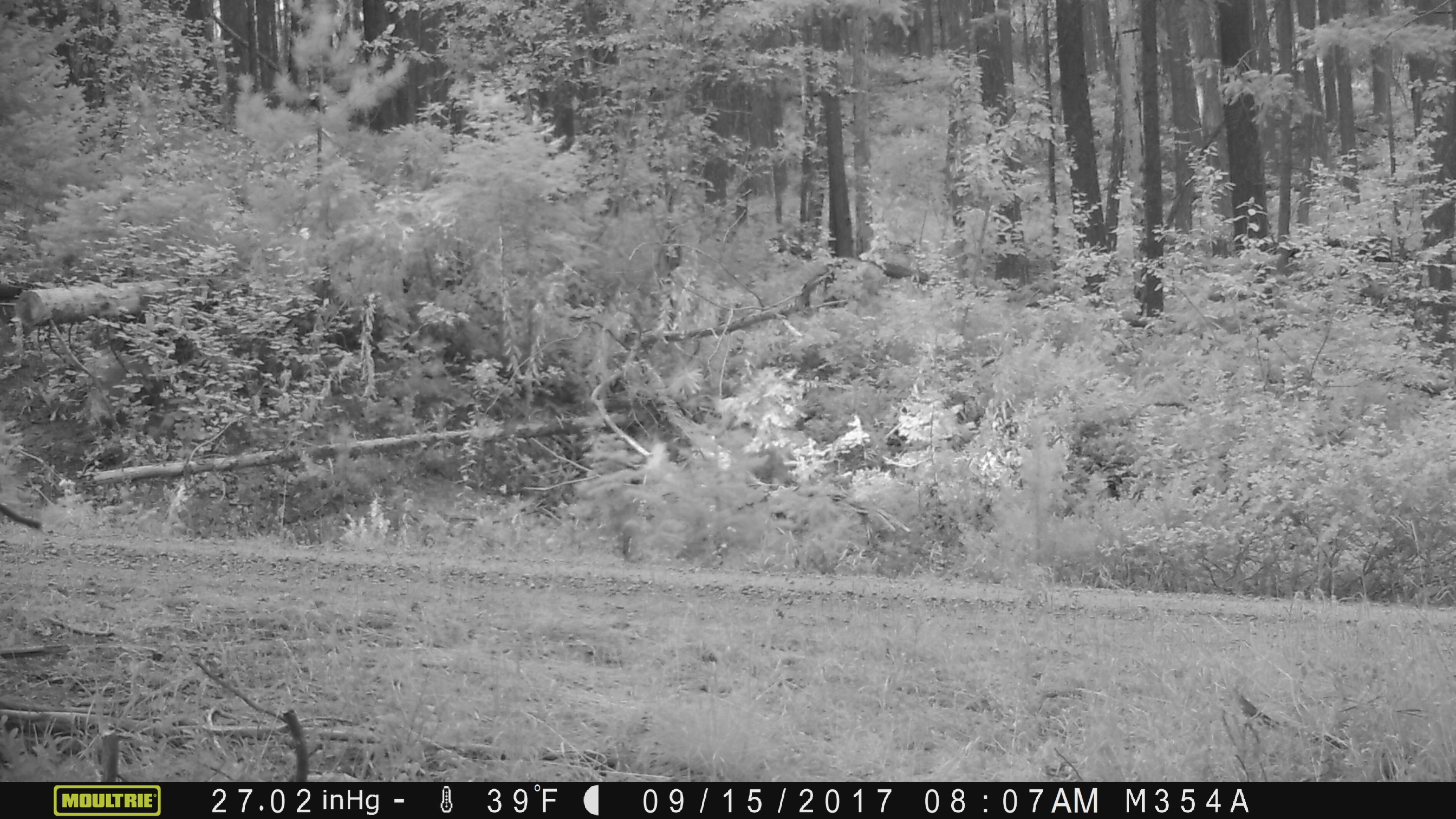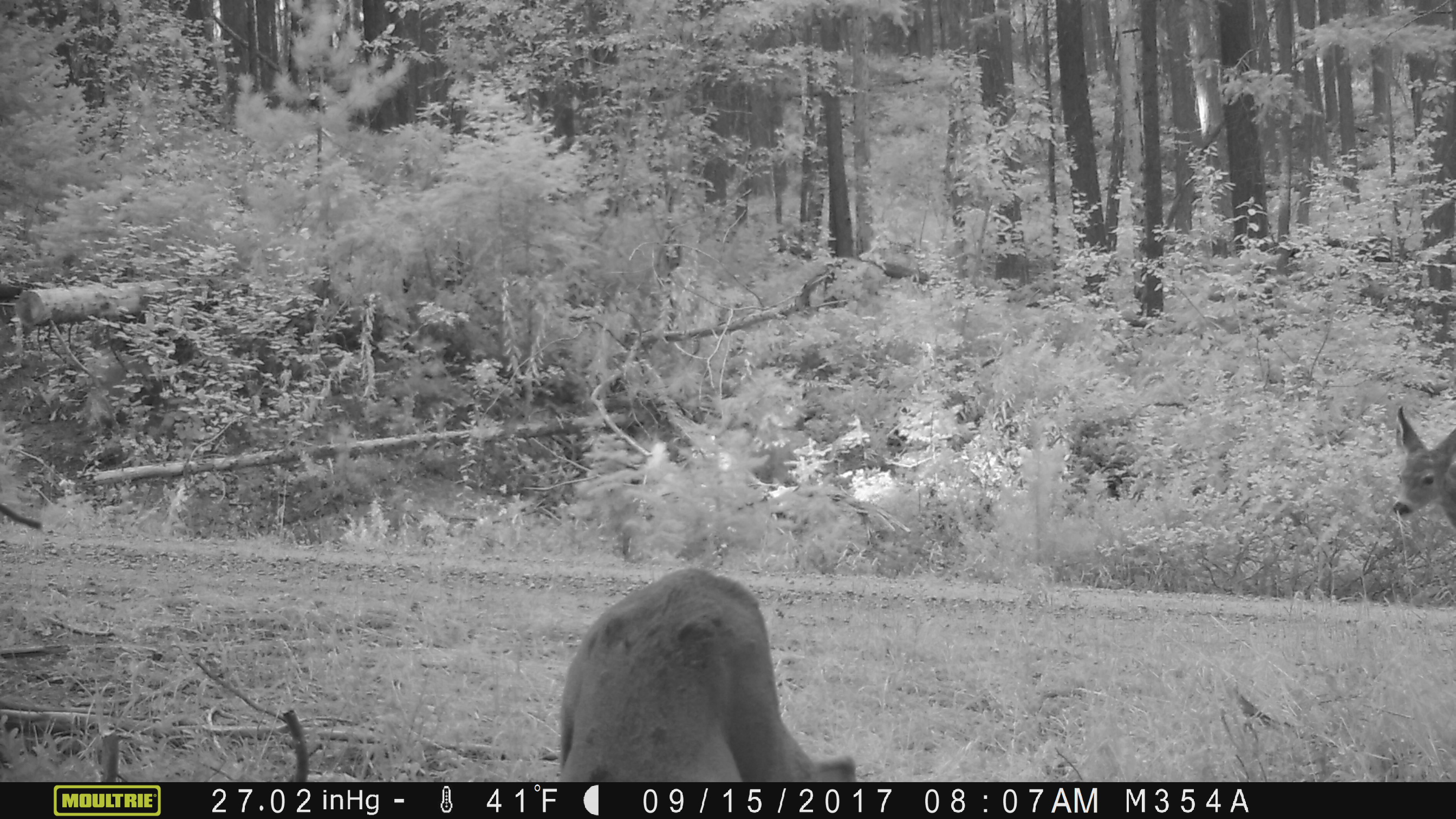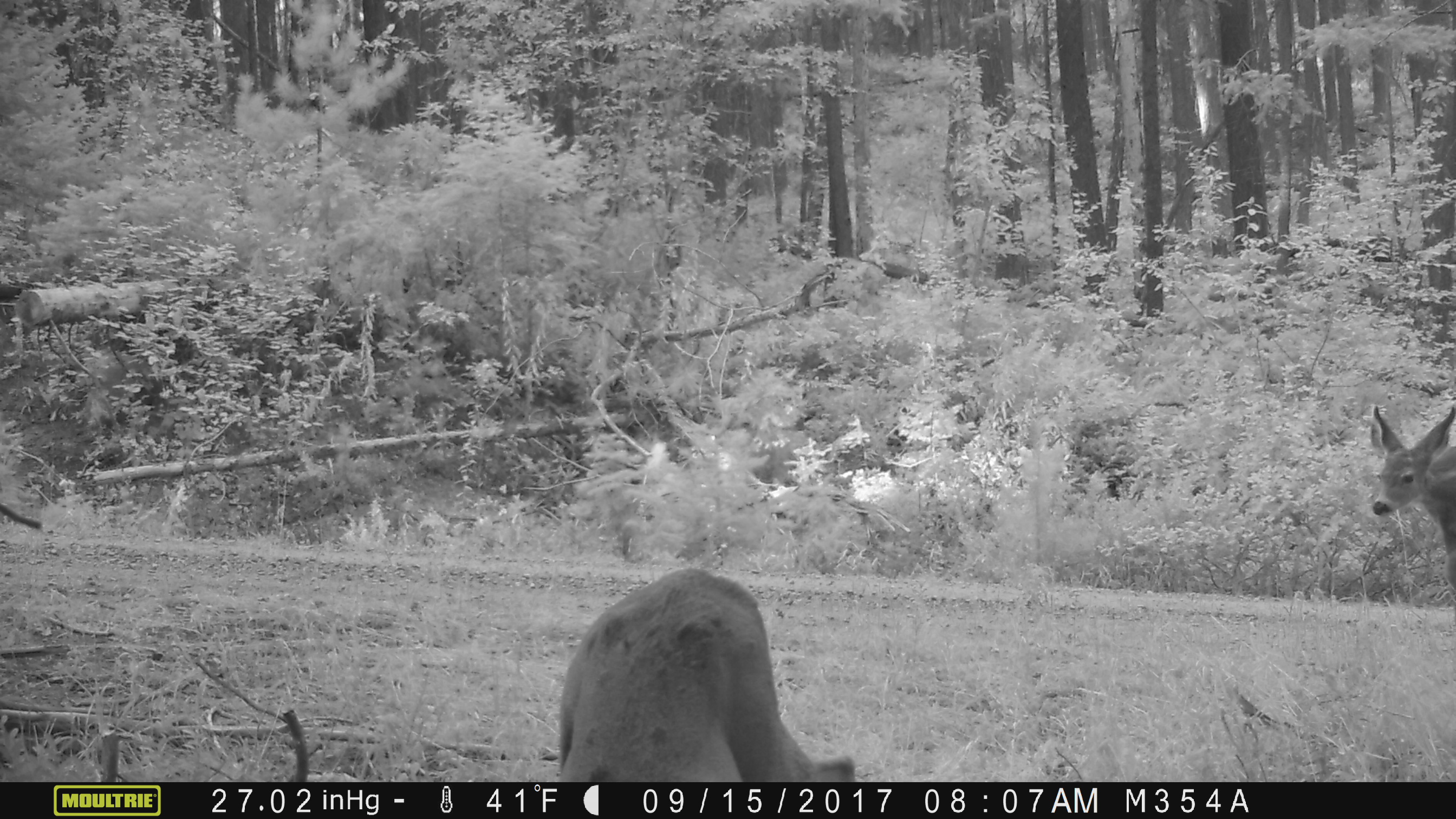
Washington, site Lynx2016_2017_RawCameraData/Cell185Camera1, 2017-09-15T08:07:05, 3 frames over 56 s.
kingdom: Animalia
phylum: Chordata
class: Mammalia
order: Artiodactyla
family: Cervidae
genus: Odocoileus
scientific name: Odocoileus hemionus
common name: mule deer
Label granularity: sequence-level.